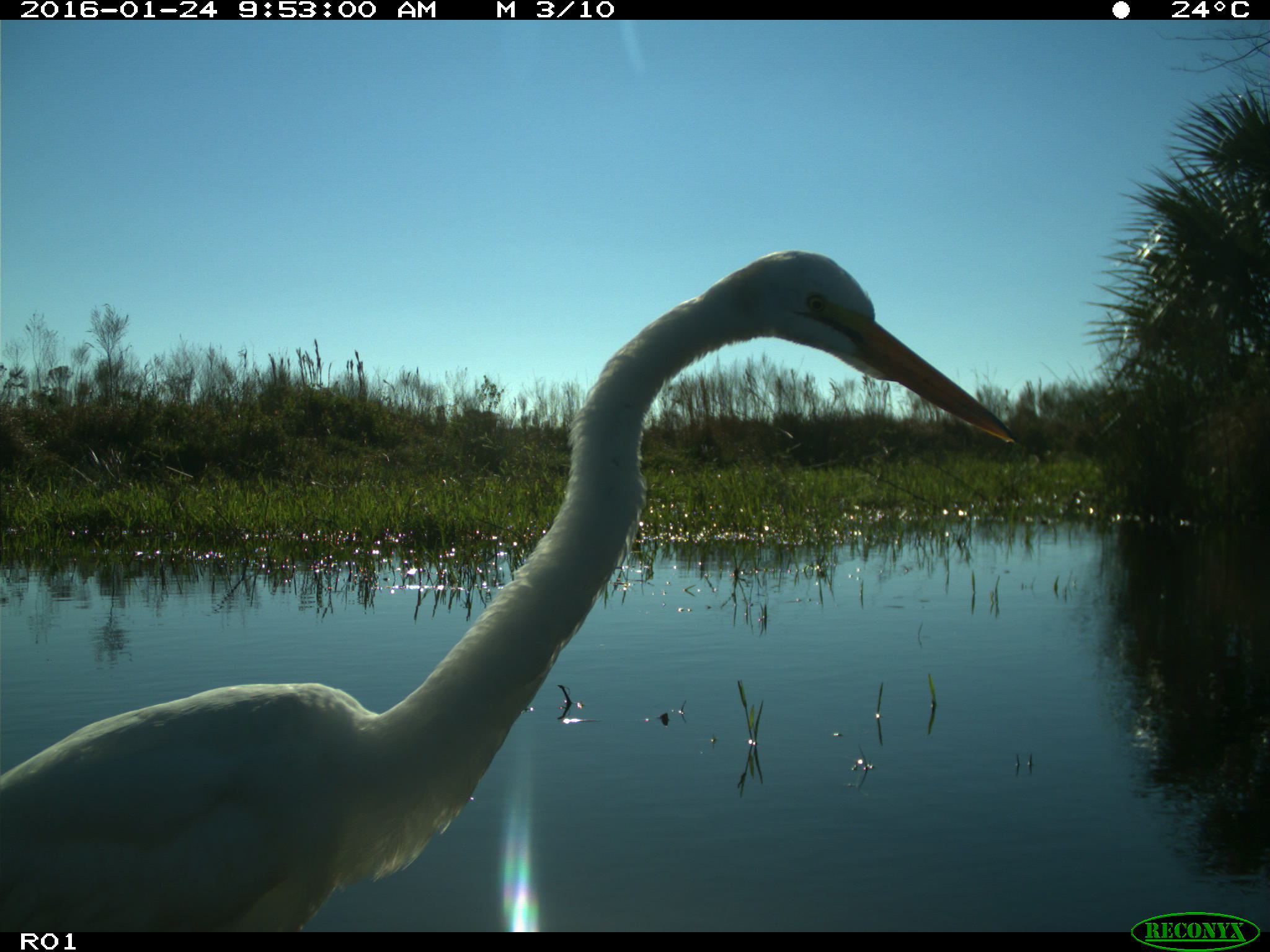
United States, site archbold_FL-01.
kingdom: Animalia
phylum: Chordata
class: Aves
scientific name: Aves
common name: birds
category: unidentified bird